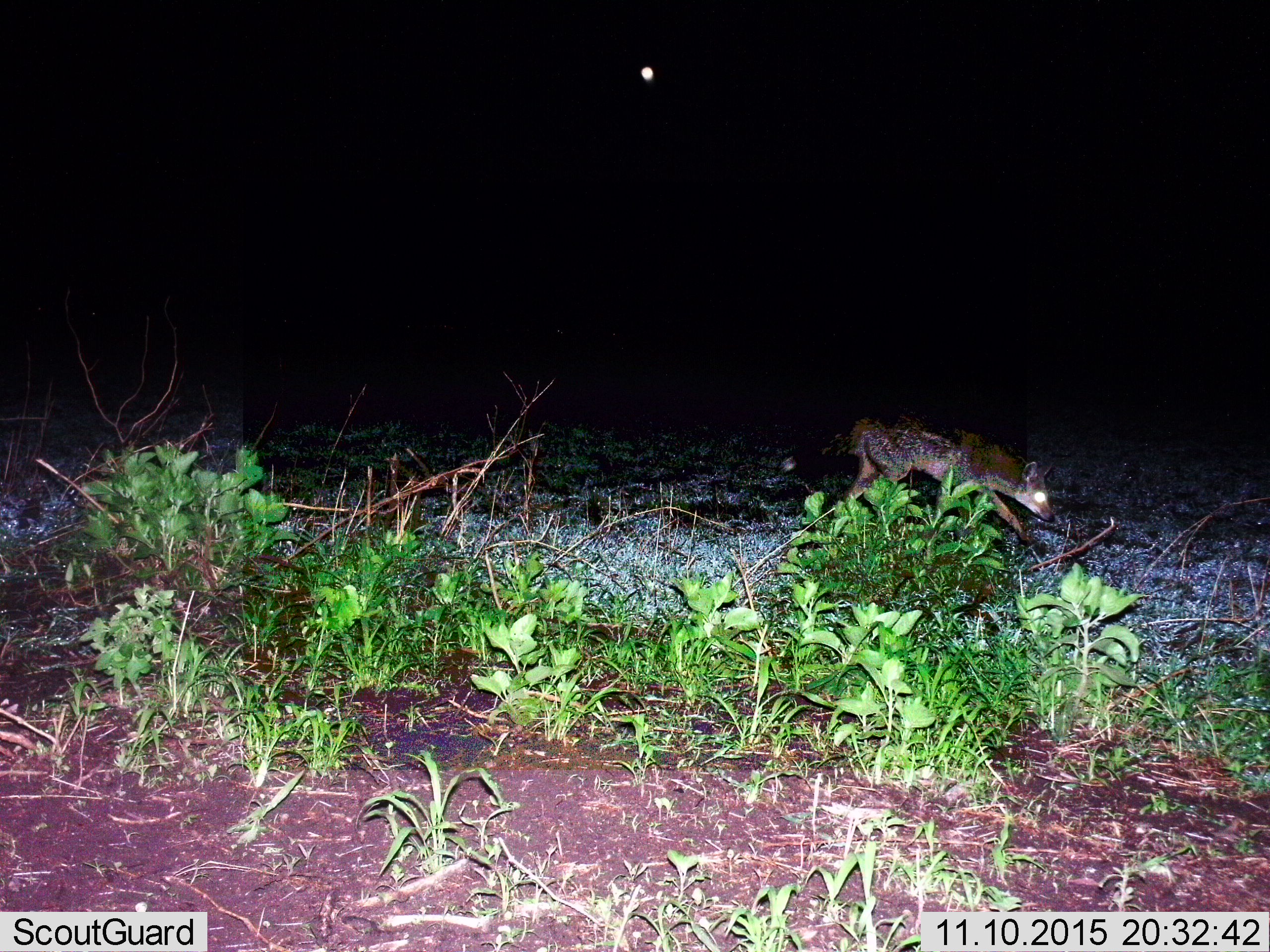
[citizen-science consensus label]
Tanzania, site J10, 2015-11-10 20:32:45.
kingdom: Animalia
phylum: Chordata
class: Mammalia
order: Carnivora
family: Canidae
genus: Lupulella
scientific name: Lupulella mesomelas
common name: black-backed jackal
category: jackal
Jackal (black-backed jackal) (Lupulella mesomelas), count 1. Behavior (volunteer vote fractions): standing 11%, resting 0%, moving 100%, interacting 0%. Young present (vote fraction): 0%. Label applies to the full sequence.